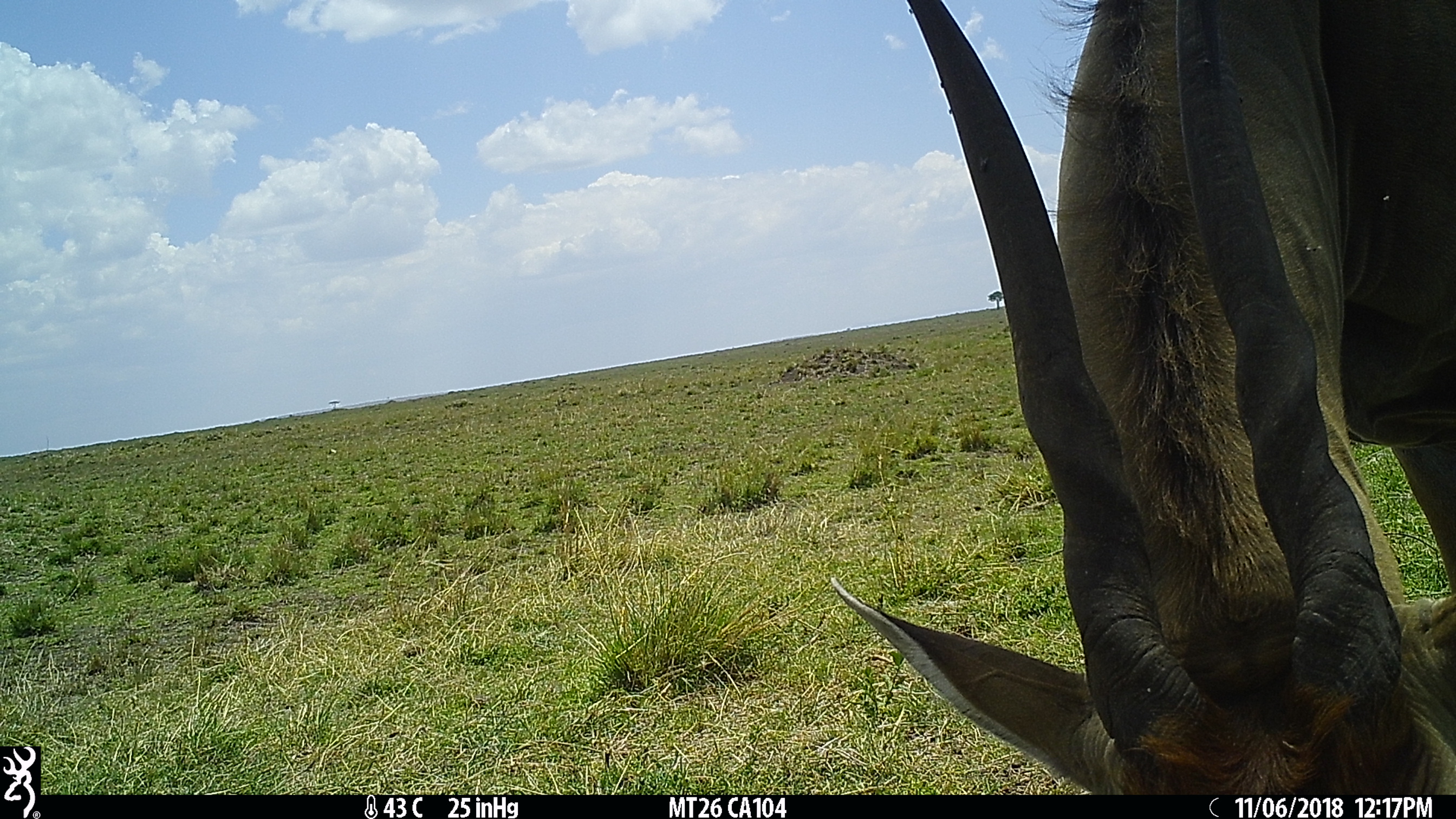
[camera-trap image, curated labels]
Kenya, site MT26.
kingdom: Animalia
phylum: Chordata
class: Mammalia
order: Artiodactyla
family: Bovidae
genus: Tragelaphus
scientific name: Tragelaphus oryx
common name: eland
Eland (Tragelaphus oryx).